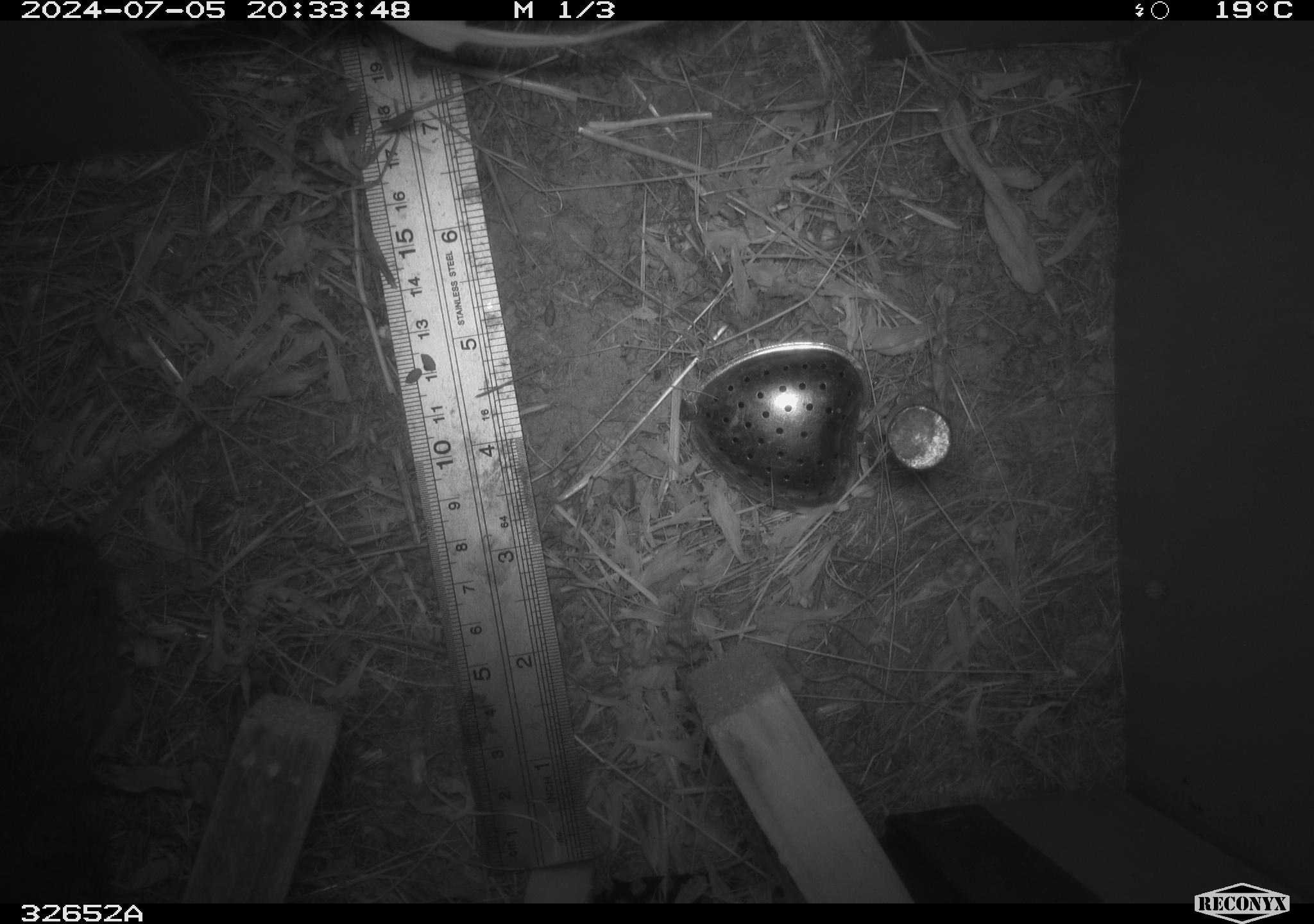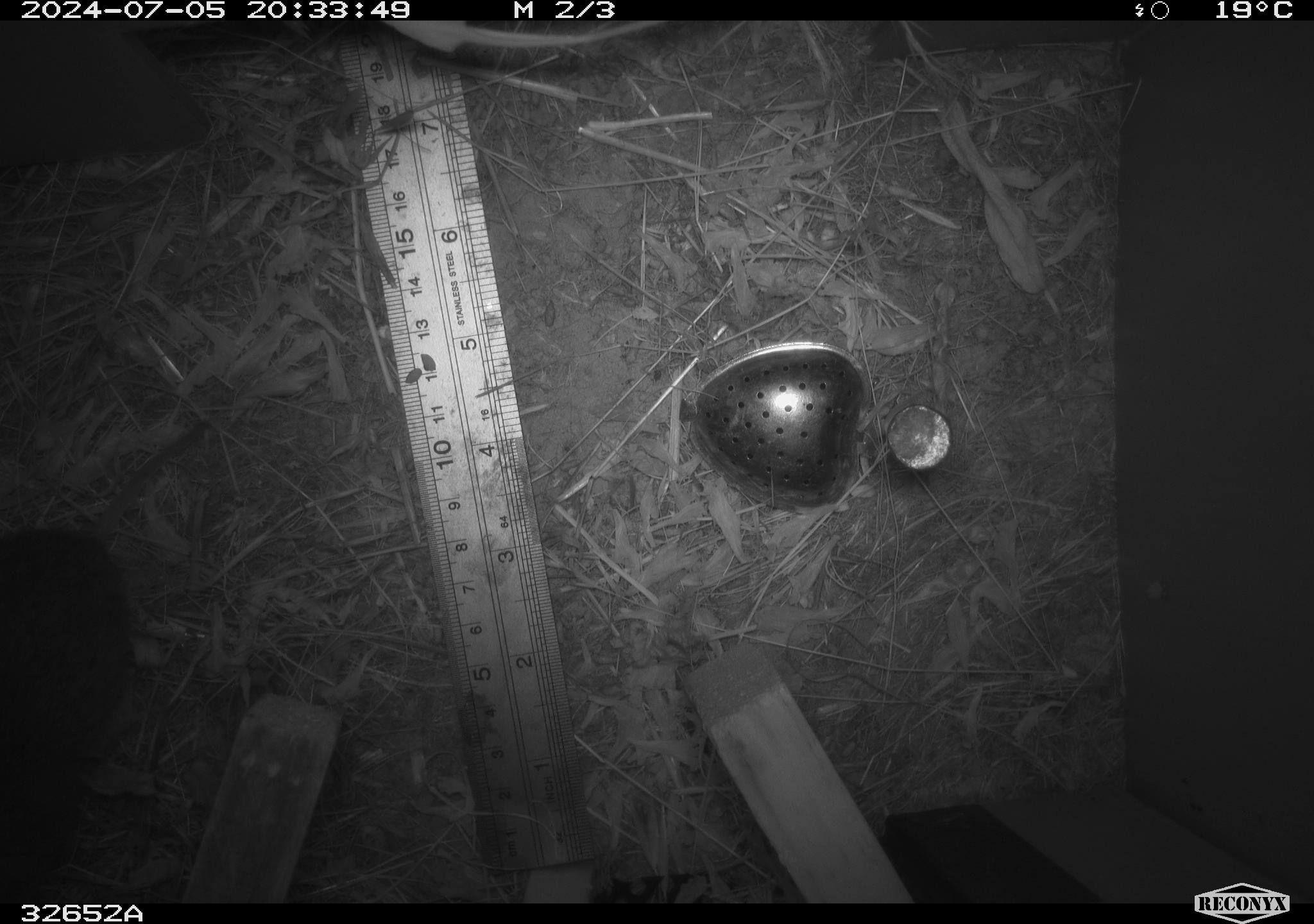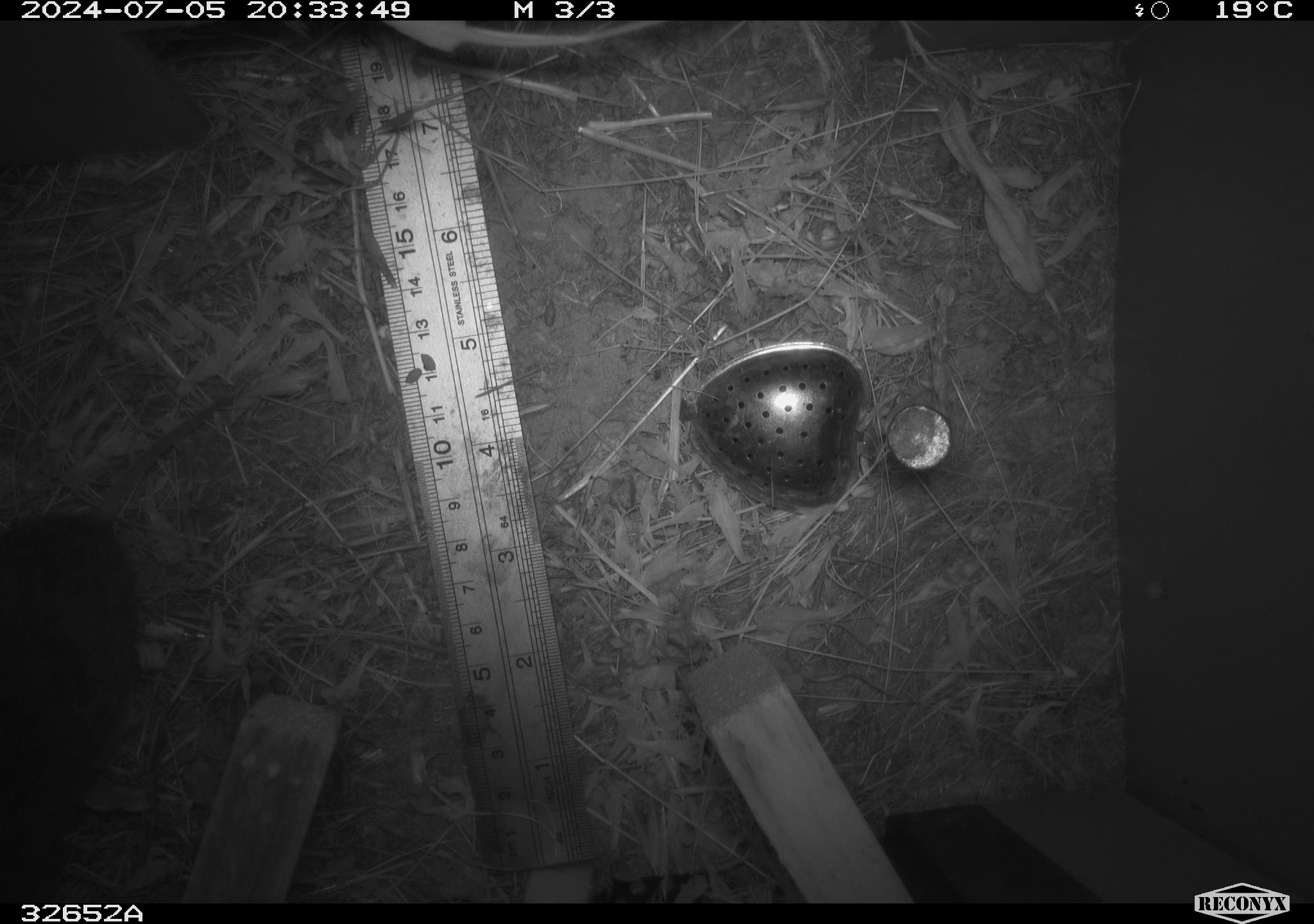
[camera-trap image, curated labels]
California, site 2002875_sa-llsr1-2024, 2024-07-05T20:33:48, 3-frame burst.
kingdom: Animalia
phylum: Chordata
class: Mammalia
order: Rodentia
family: Cricetidae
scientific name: Arvicolinae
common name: voles, lemmings, and muskrats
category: arvicolinae subfamily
Arvicolinae subfamily (voles, lemmings, and muskrats) (Arvicolinae).